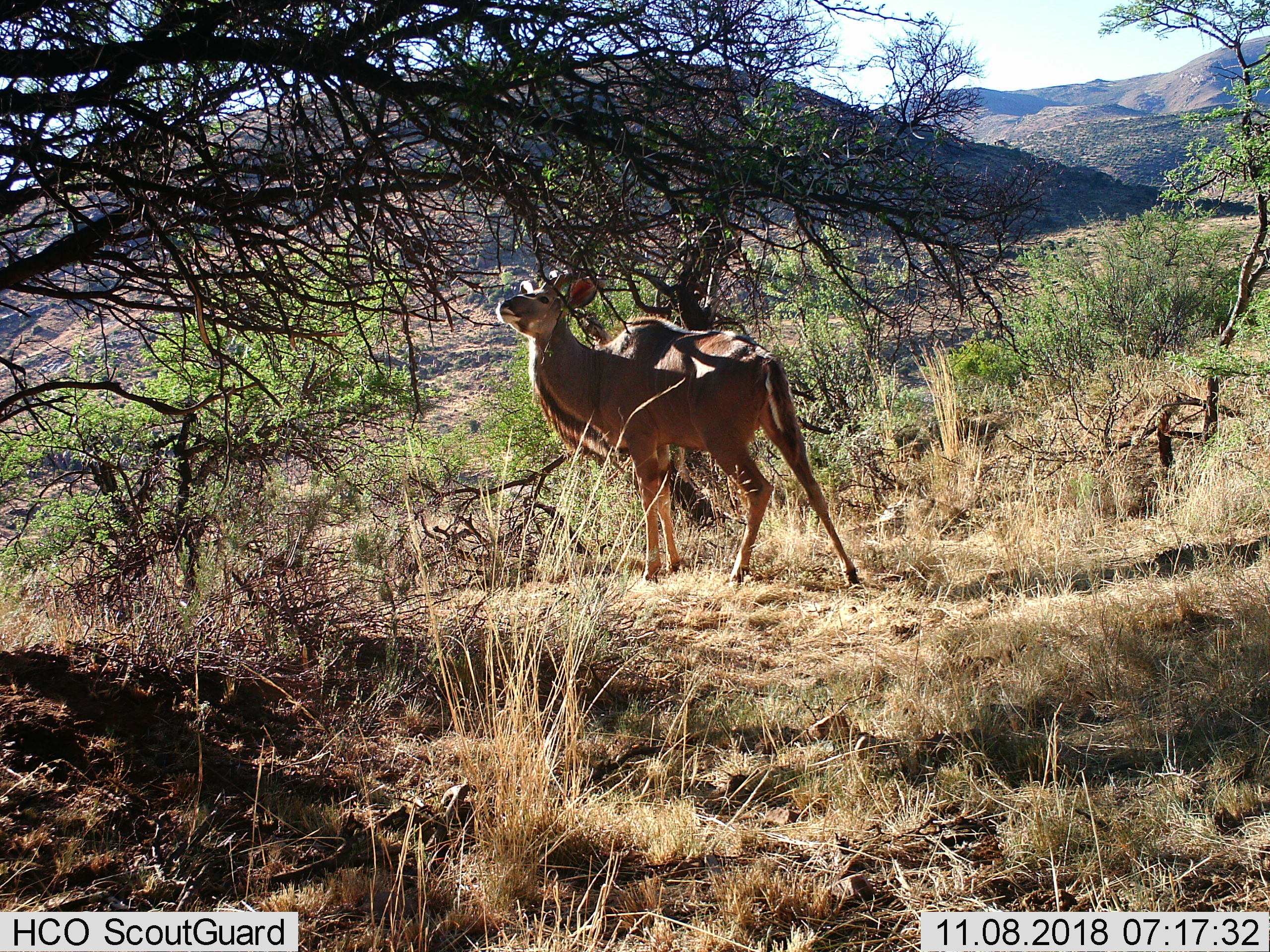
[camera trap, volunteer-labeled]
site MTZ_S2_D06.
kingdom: Animalia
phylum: Chordata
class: Mammalia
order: Artiodactyla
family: Bovidae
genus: Tragelaphus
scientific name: Tragelaphus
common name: kudu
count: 1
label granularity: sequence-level